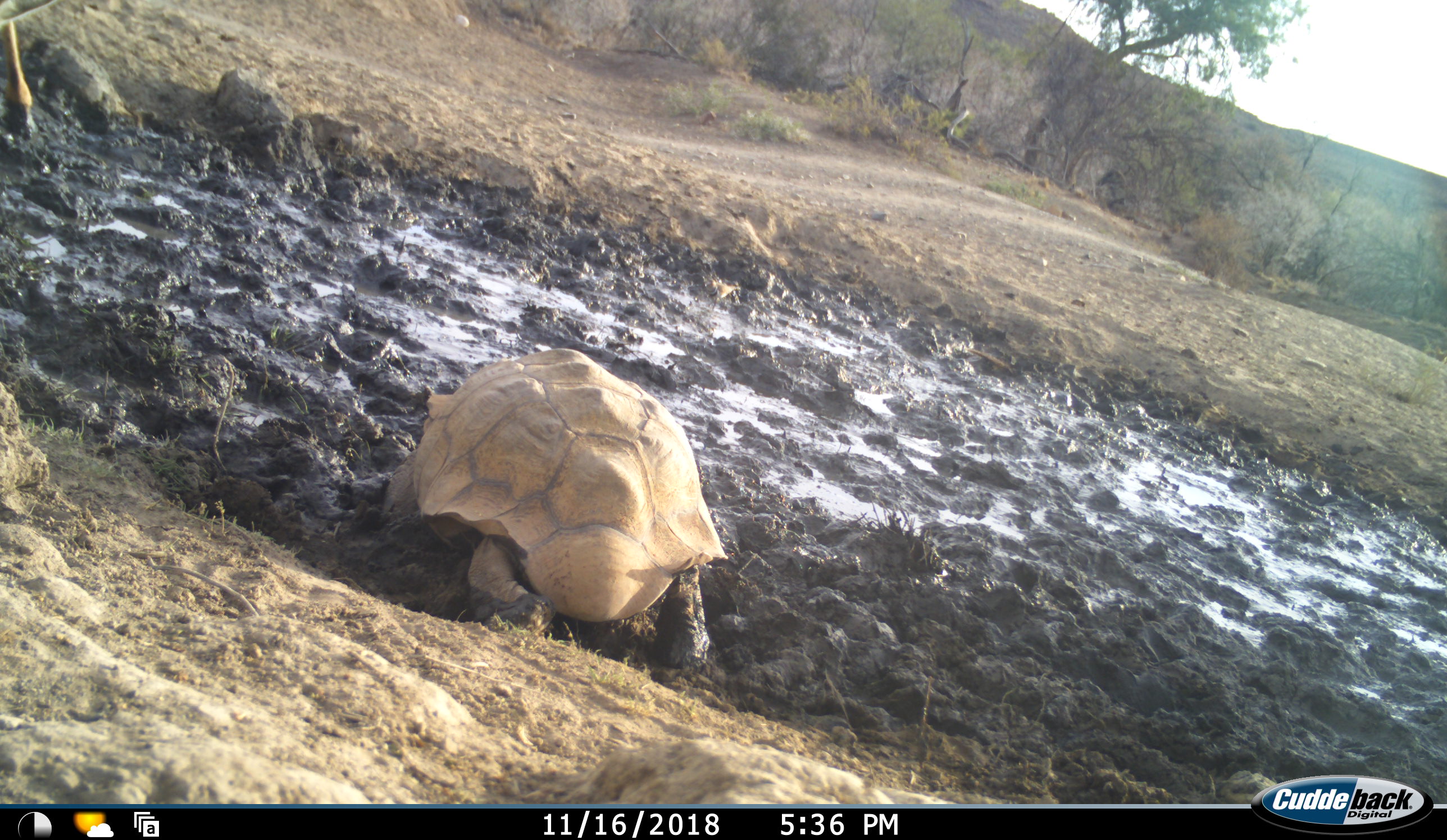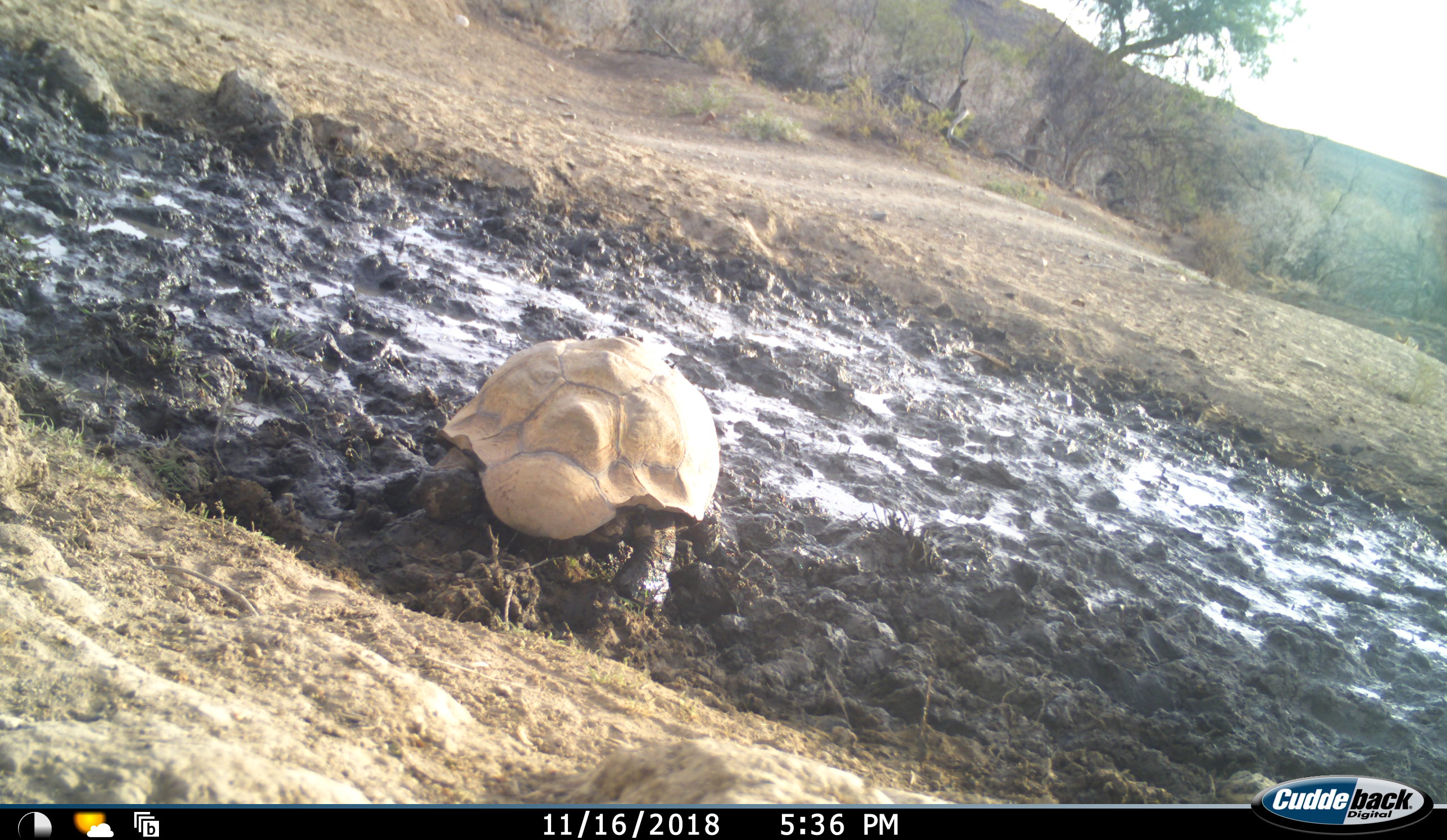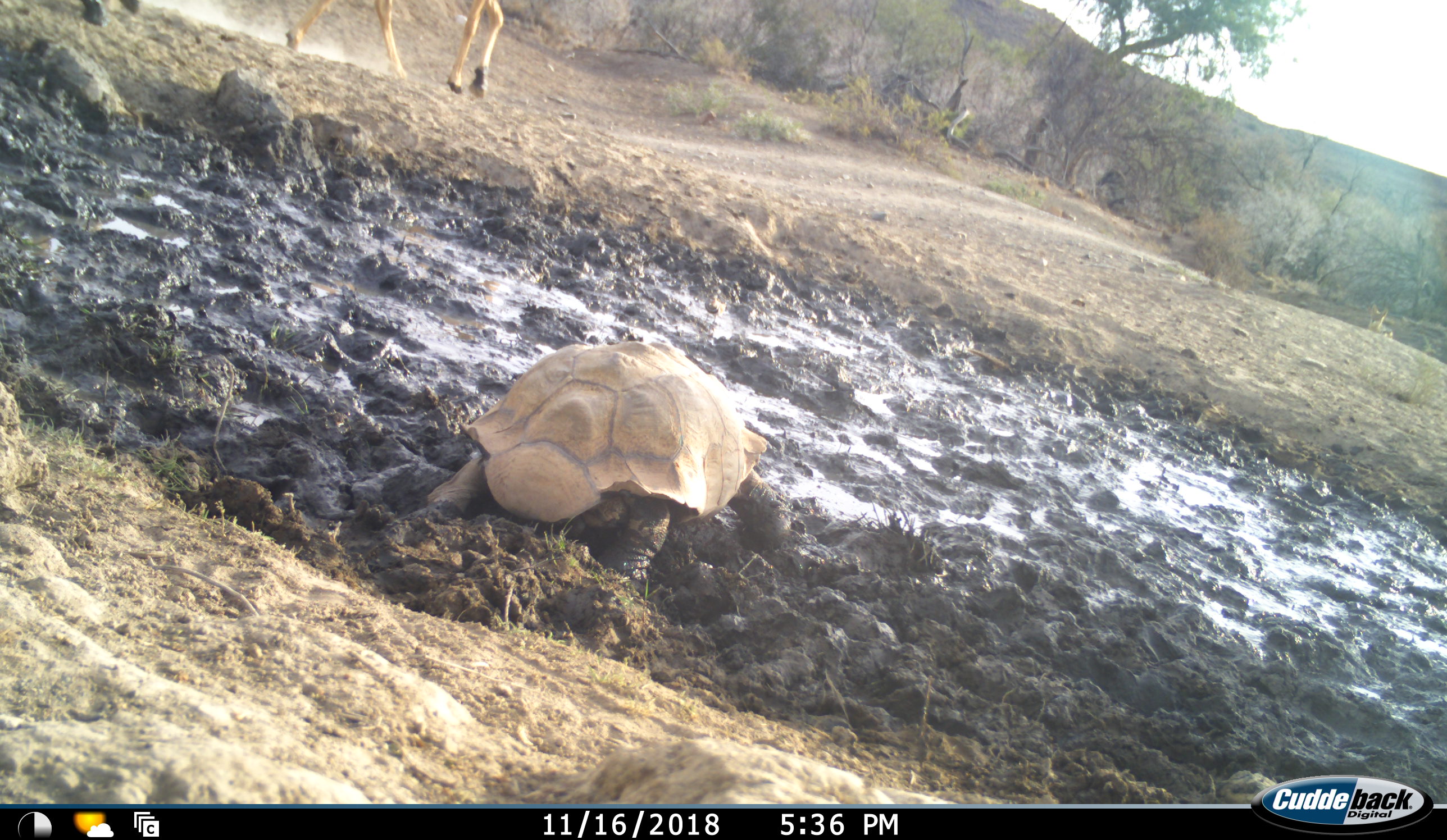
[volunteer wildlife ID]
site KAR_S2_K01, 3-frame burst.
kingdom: Animalia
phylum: Chordata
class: Mammalia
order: Artiodactyla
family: Bovidae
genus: Alcelaphus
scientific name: Alcelaphus buselaphus caama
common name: red hartebeest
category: hartebeestred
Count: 2.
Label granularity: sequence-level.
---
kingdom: Animalia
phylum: Chordata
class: Reptilia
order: Testudines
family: Testudinidae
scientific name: Testudinidae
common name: tortoise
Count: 1.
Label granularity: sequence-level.